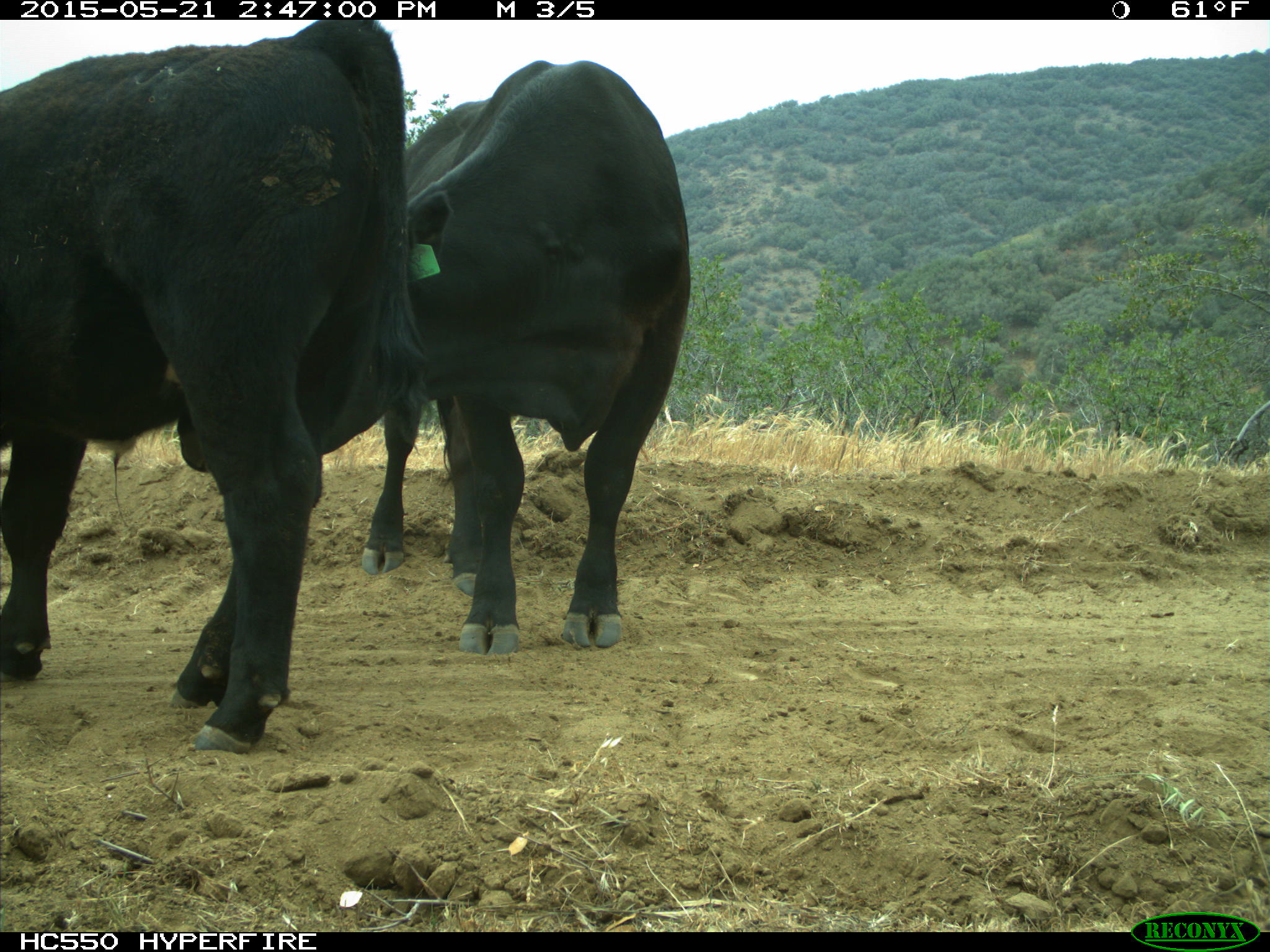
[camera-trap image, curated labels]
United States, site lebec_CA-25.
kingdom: Animalia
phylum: Chordata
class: Mammalia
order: Artiodactyla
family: Bovidae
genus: Bos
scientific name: Bos taurus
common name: domestic cow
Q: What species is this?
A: Bos taurus (domestic cow).